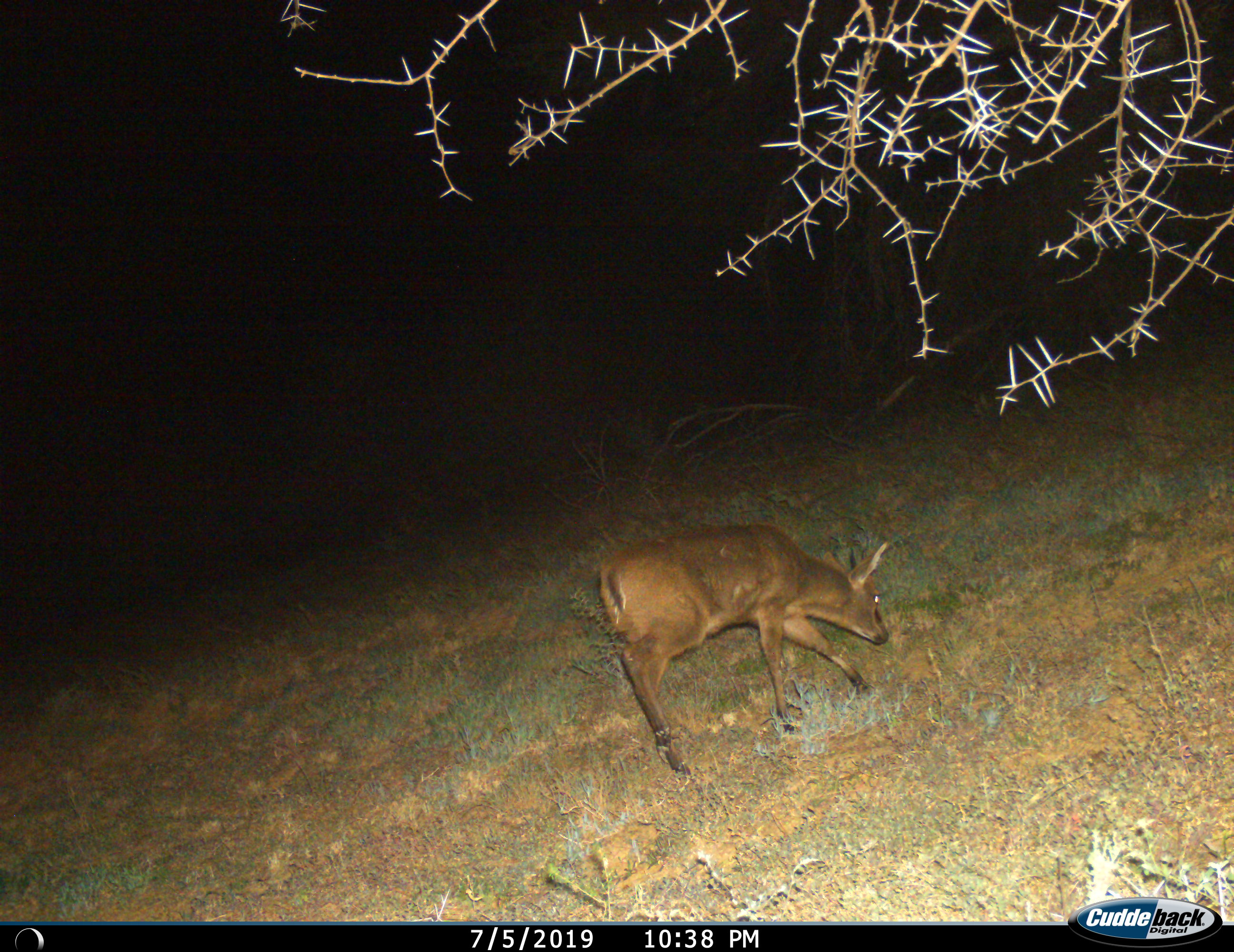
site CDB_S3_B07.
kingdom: Animalia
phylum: Chordata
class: Mammalia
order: Artiodactyla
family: Cervidae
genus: Dama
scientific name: Dama dama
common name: fallow deer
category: fallowdeer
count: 1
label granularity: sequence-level